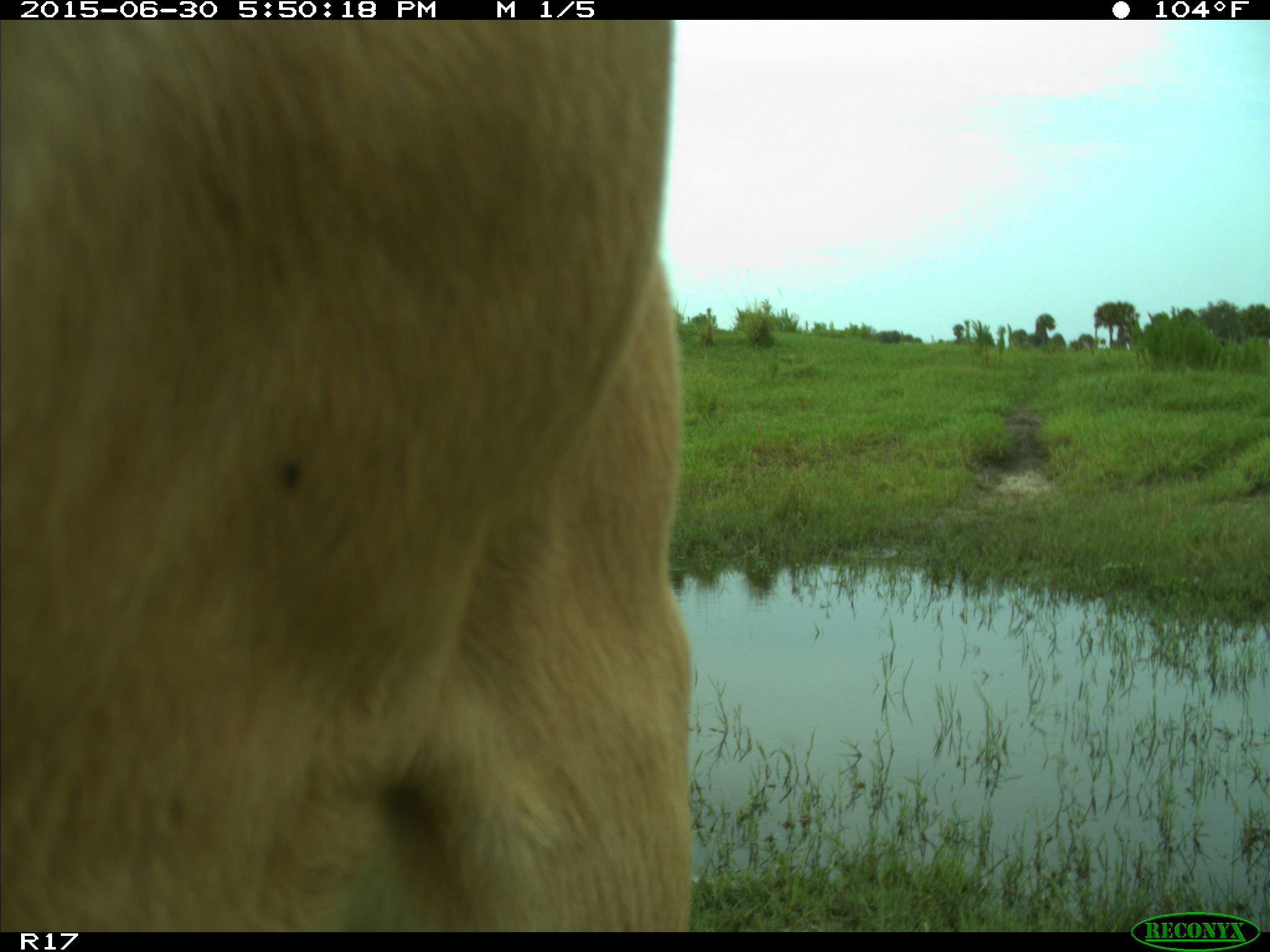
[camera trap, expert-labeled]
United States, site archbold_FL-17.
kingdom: Animalia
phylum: Chordata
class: Mammalia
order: Artiodactyla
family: Bovidae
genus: Bos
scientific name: Bos taurus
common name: domestic cow